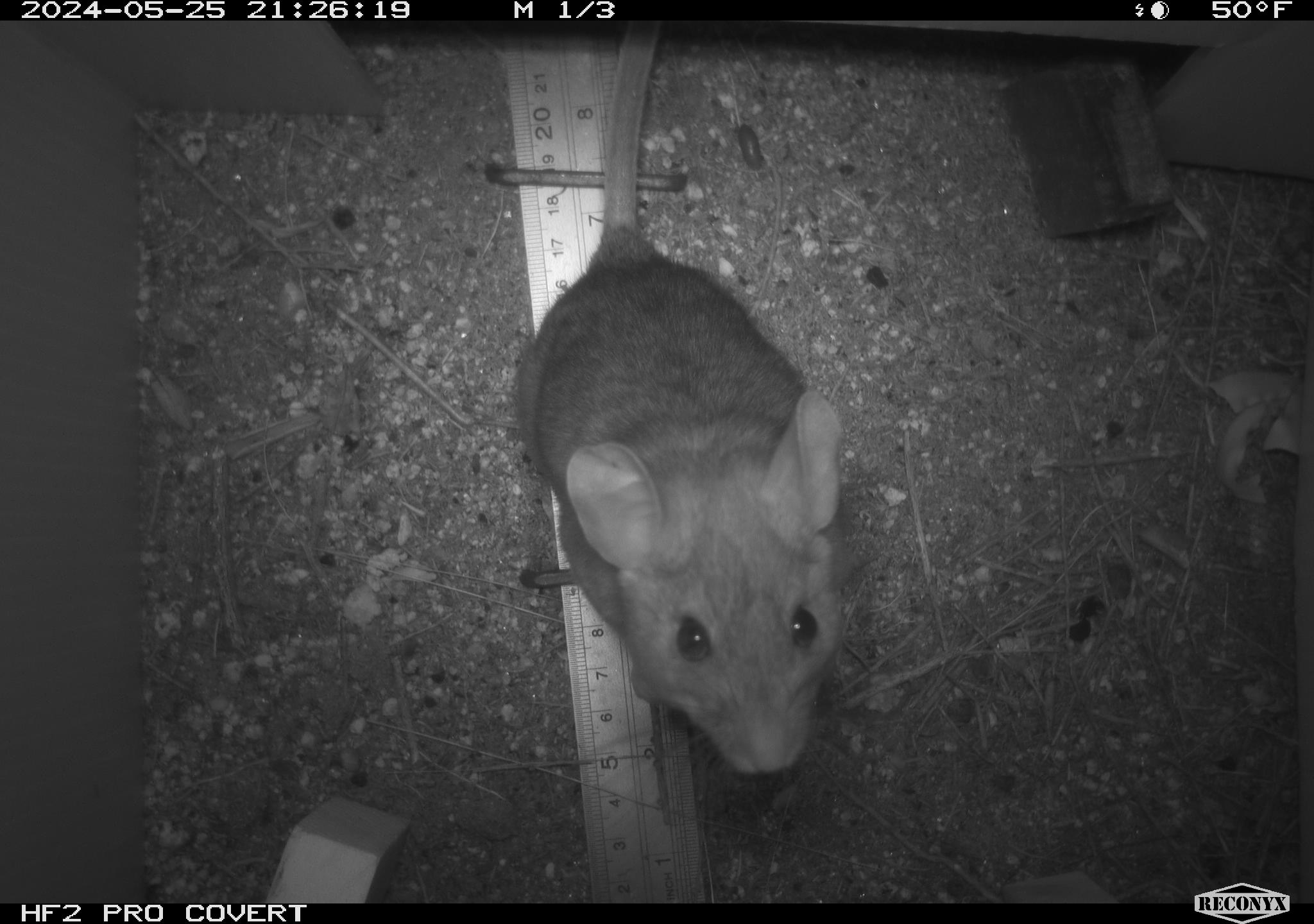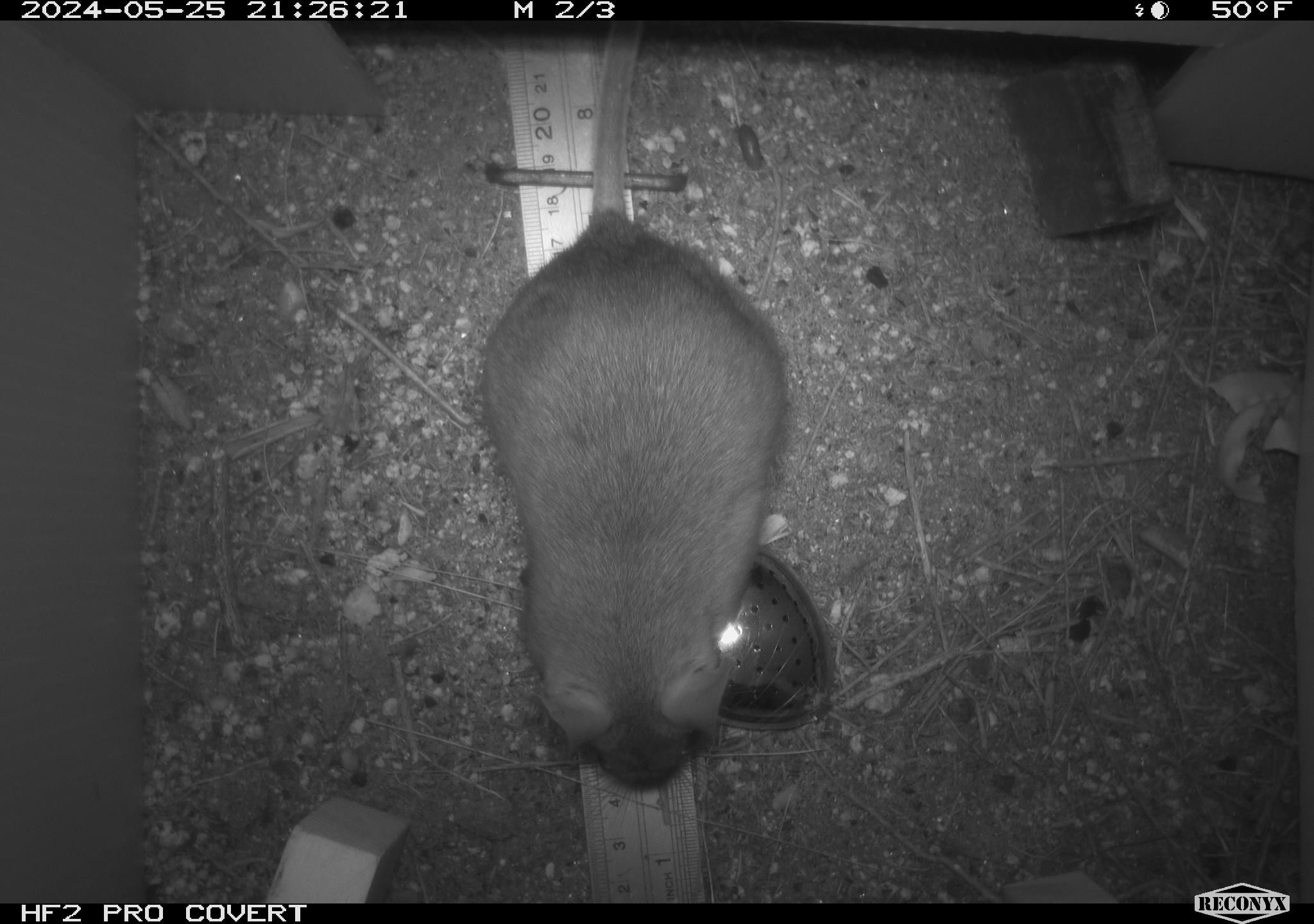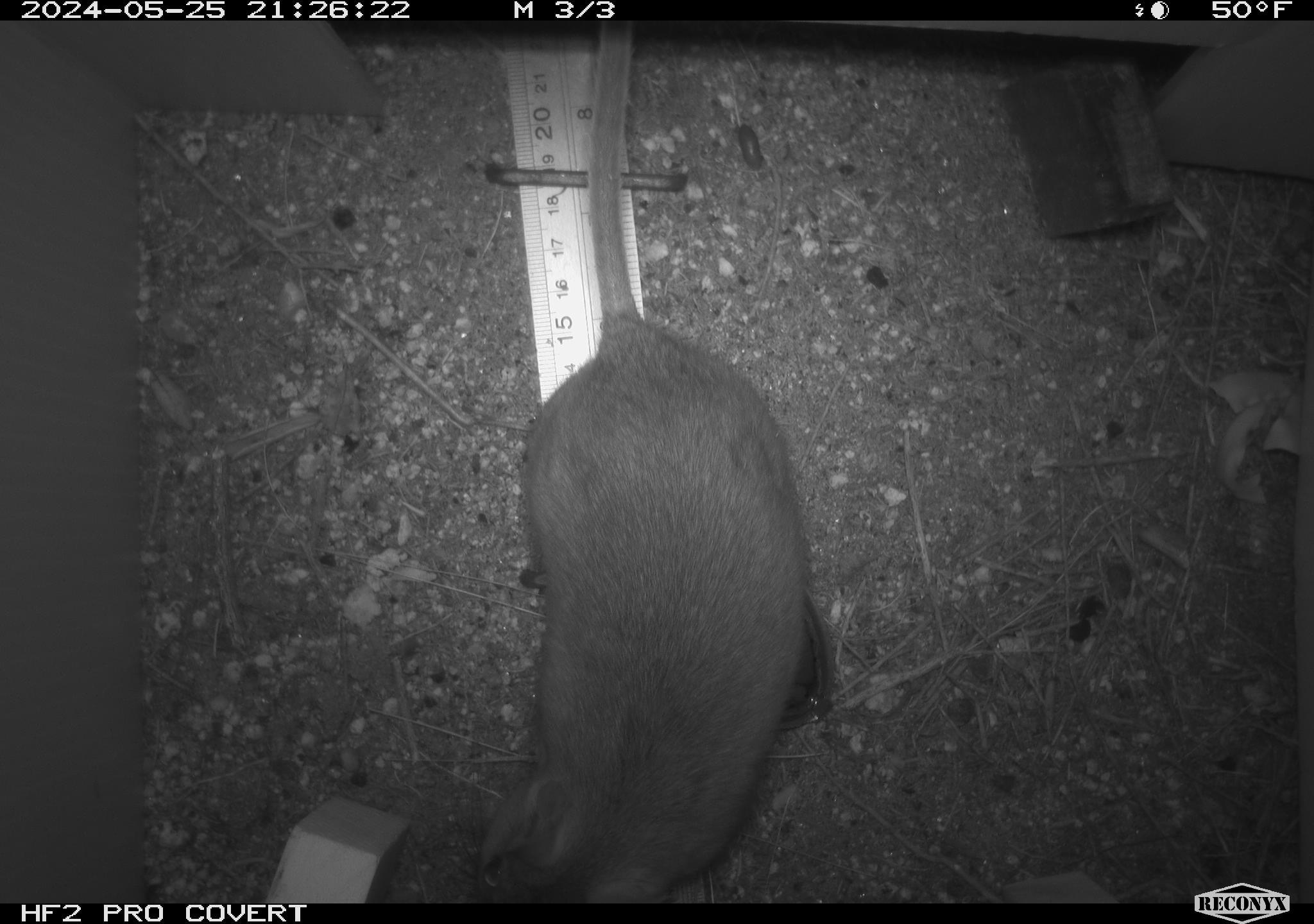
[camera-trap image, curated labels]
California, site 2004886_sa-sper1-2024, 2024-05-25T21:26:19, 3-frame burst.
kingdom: Animalia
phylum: Chordata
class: Mammalia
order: Rodentia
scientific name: Rodentia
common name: woodrat or rat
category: woodrat or rat species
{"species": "woodrat or rat species (woodrat or rat) (Rodentia)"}